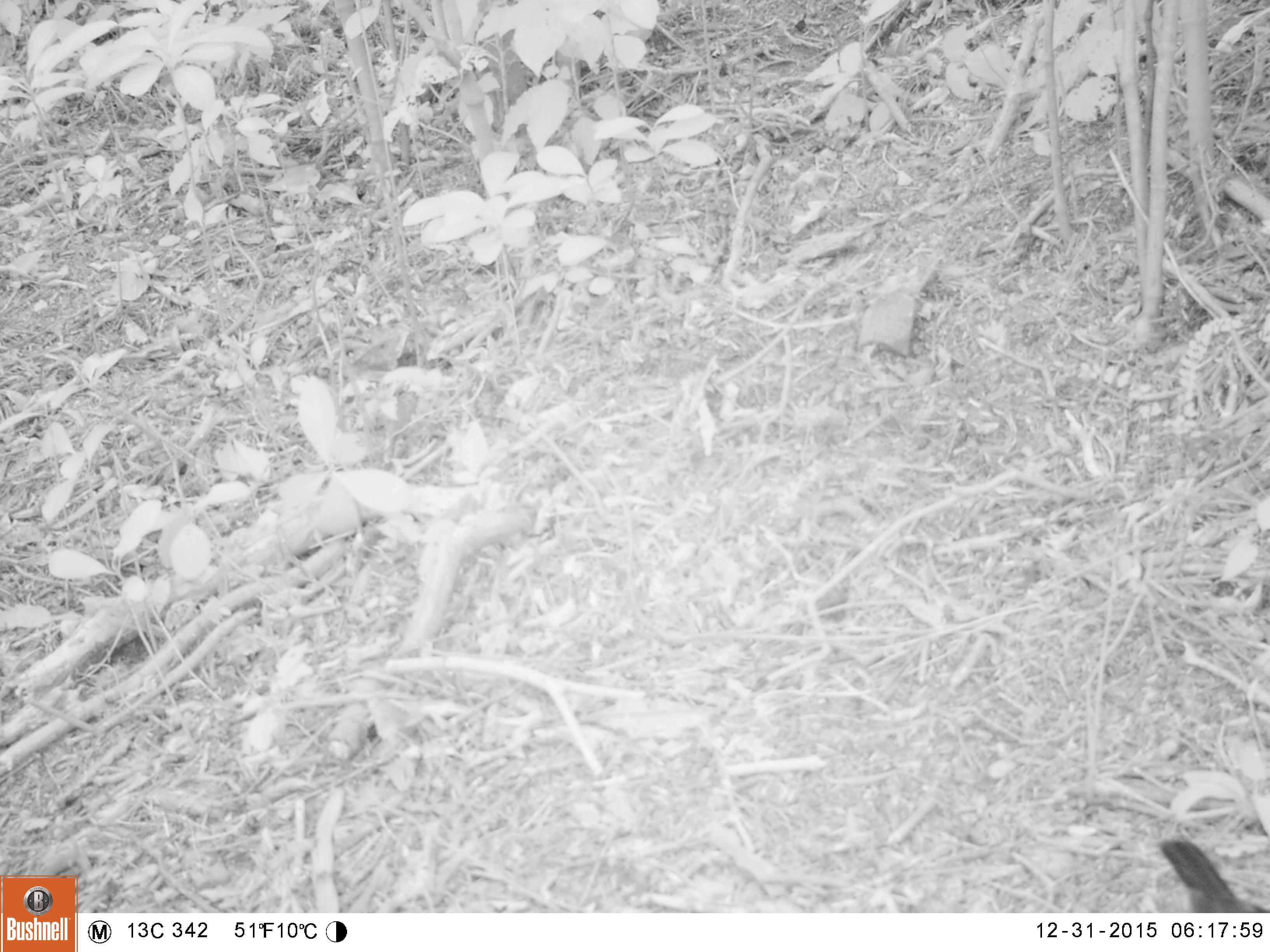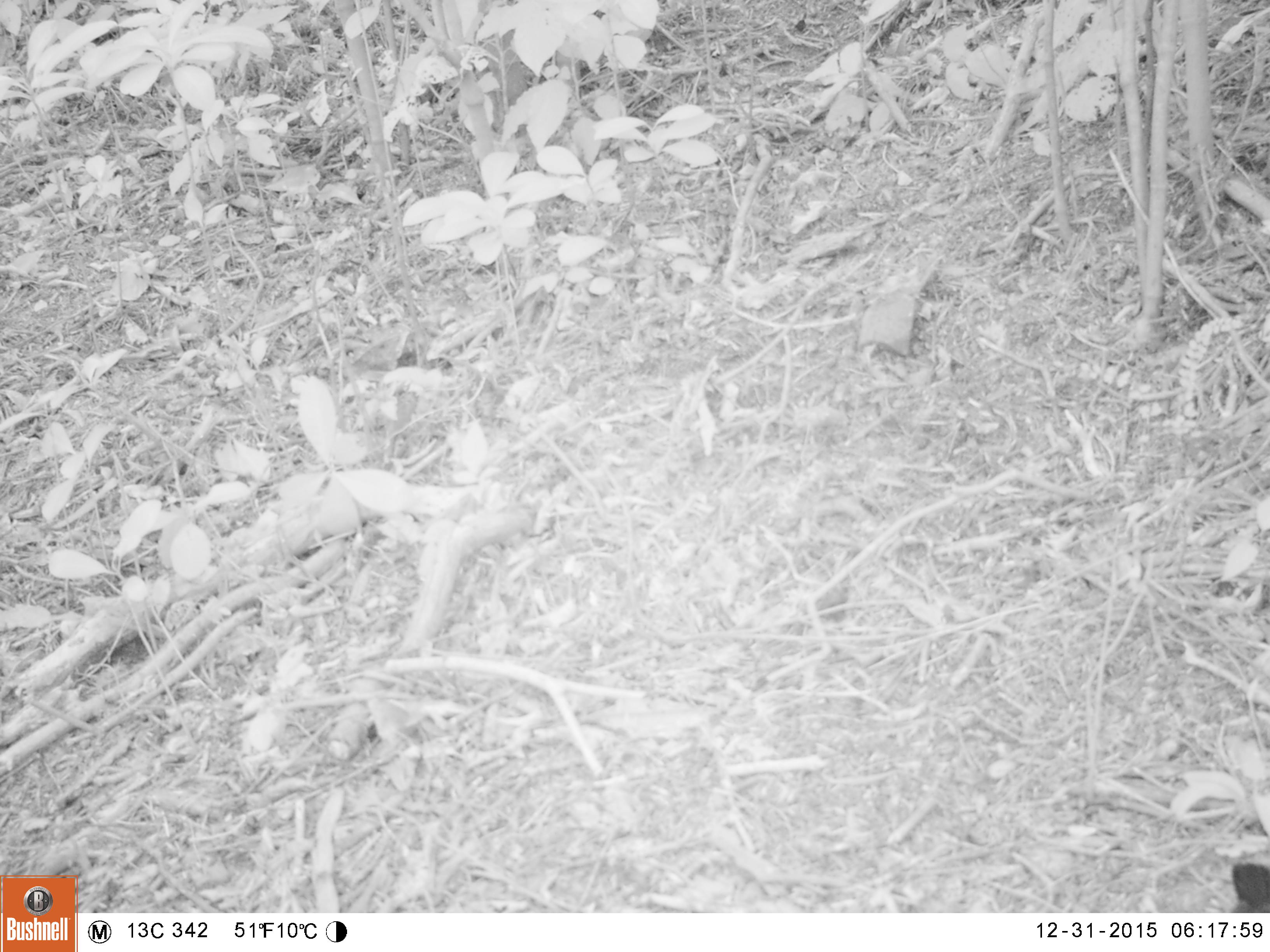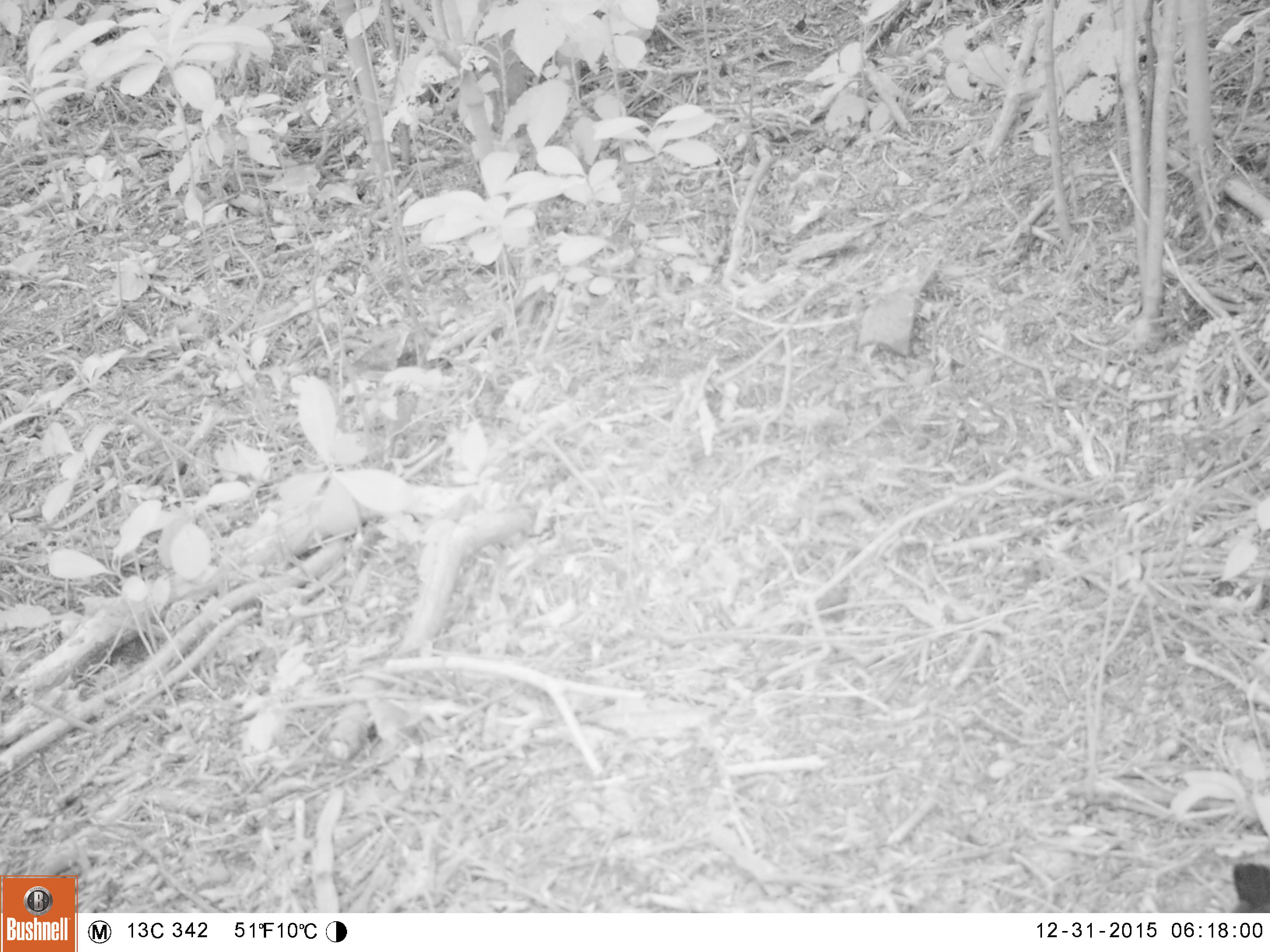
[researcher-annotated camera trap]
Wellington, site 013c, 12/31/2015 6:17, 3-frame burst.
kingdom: Animalia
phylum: Chordata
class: Aves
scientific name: Aves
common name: bird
Bird (Aves).